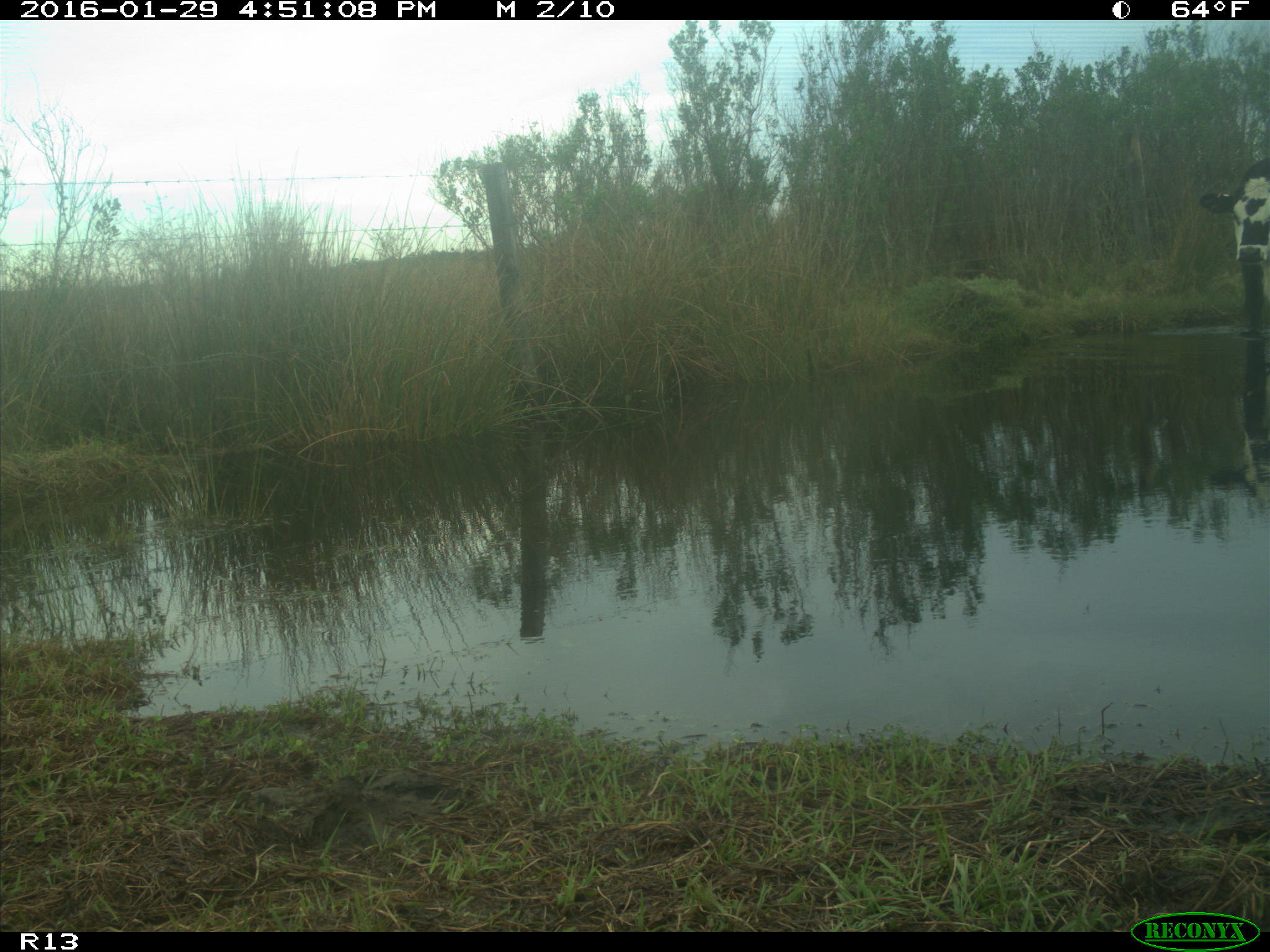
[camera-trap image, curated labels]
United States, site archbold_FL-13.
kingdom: Animalia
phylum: Chordata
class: Mammalia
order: Artiodactyla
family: Bovidae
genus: Bos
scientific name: Bos taurus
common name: domestic cow